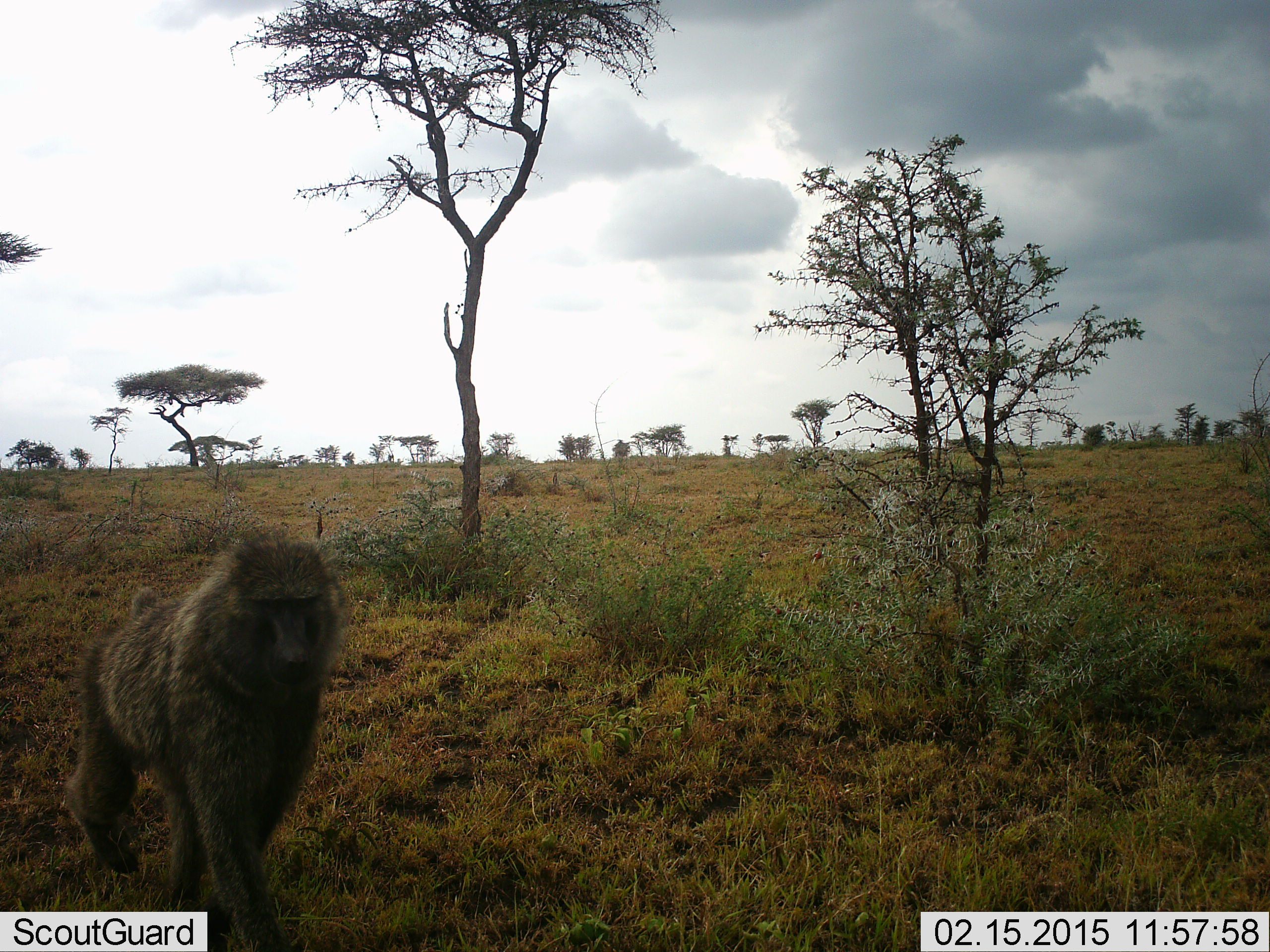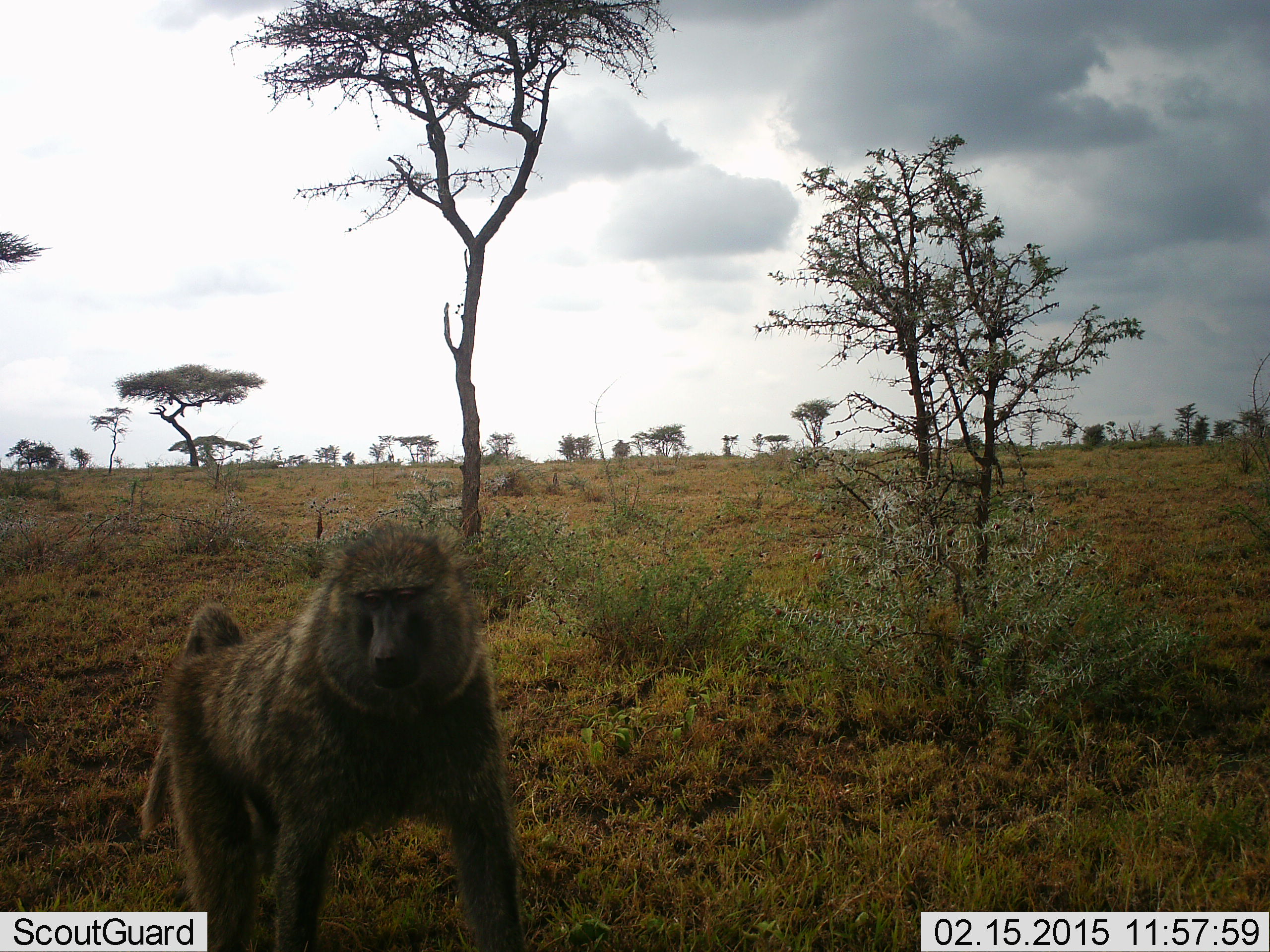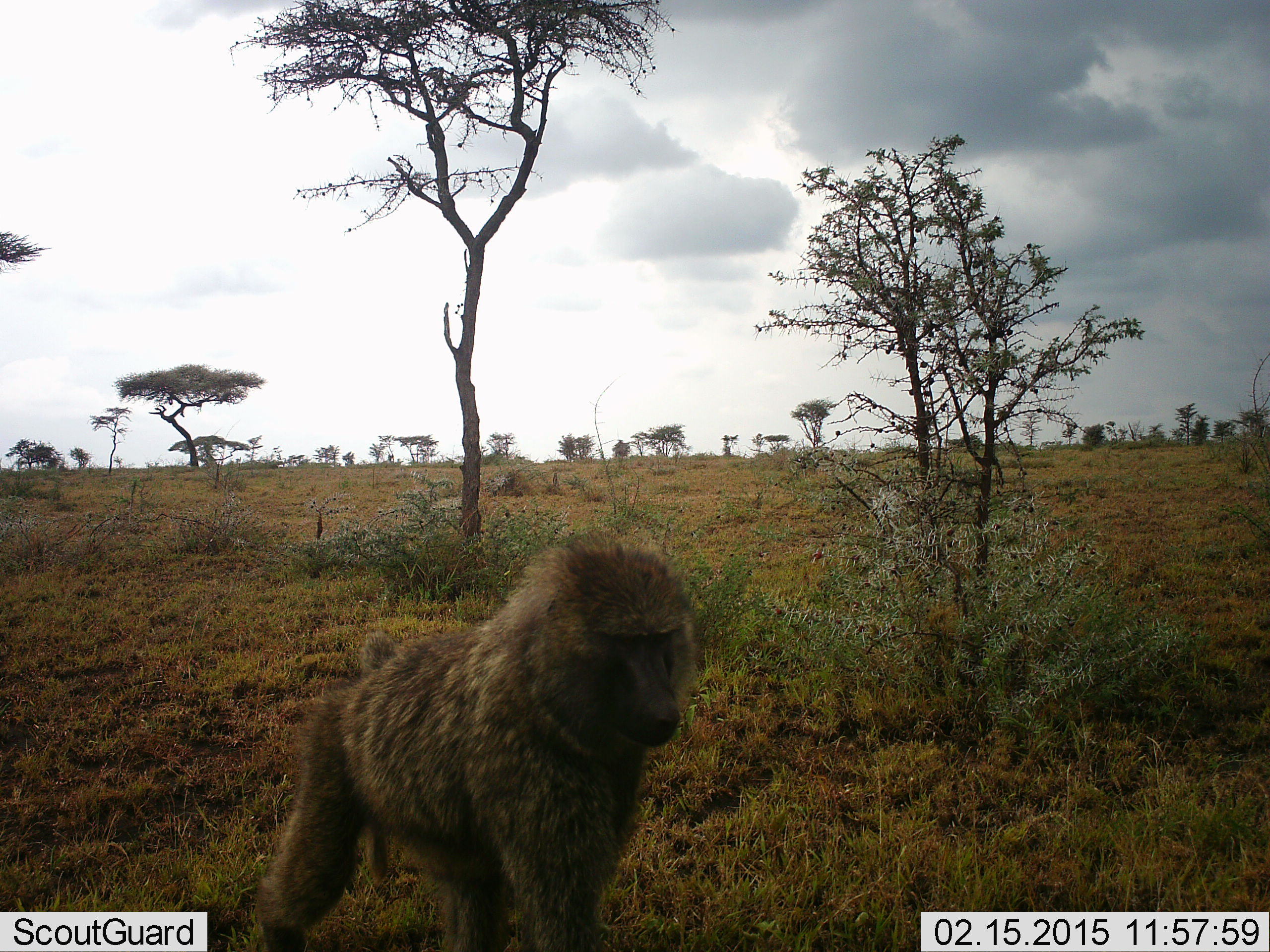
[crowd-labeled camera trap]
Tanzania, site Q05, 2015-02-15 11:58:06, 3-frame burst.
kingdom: Animalia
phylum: Chordata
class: Mammalia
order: Primates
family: Cercopithecidae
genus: Papio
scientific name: Papio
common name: baboon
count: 1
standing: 20%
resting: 0%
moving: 100%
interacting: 0%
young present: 0%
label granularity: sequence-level